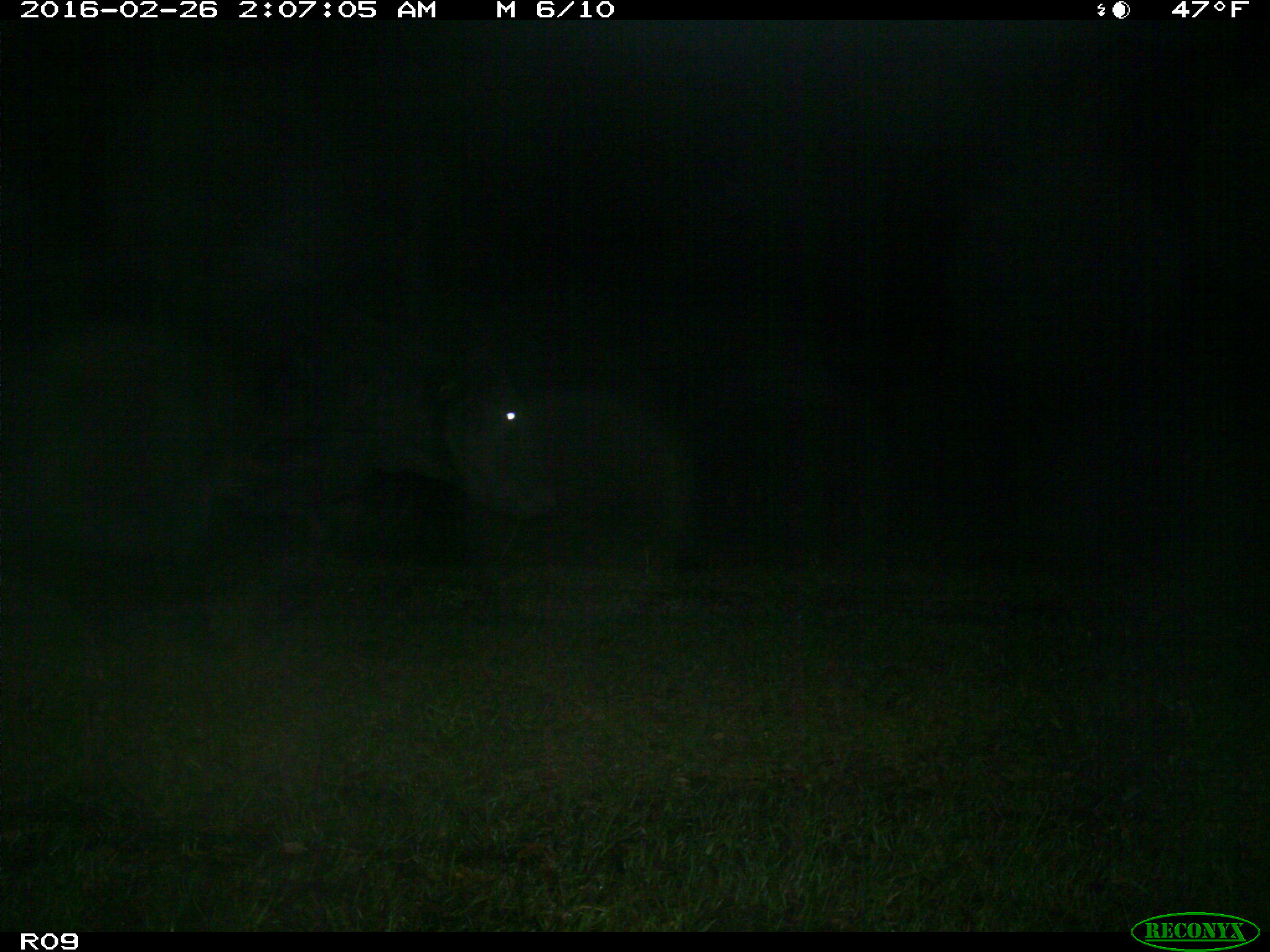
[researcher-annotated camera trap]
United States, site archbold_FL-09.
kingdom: Animalia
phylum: Chordata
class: Mammalia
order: Artiodactyla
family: Bovidae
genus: Bos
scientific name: Bos taurus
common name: domestic cow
Bos taurus (domestic cow).